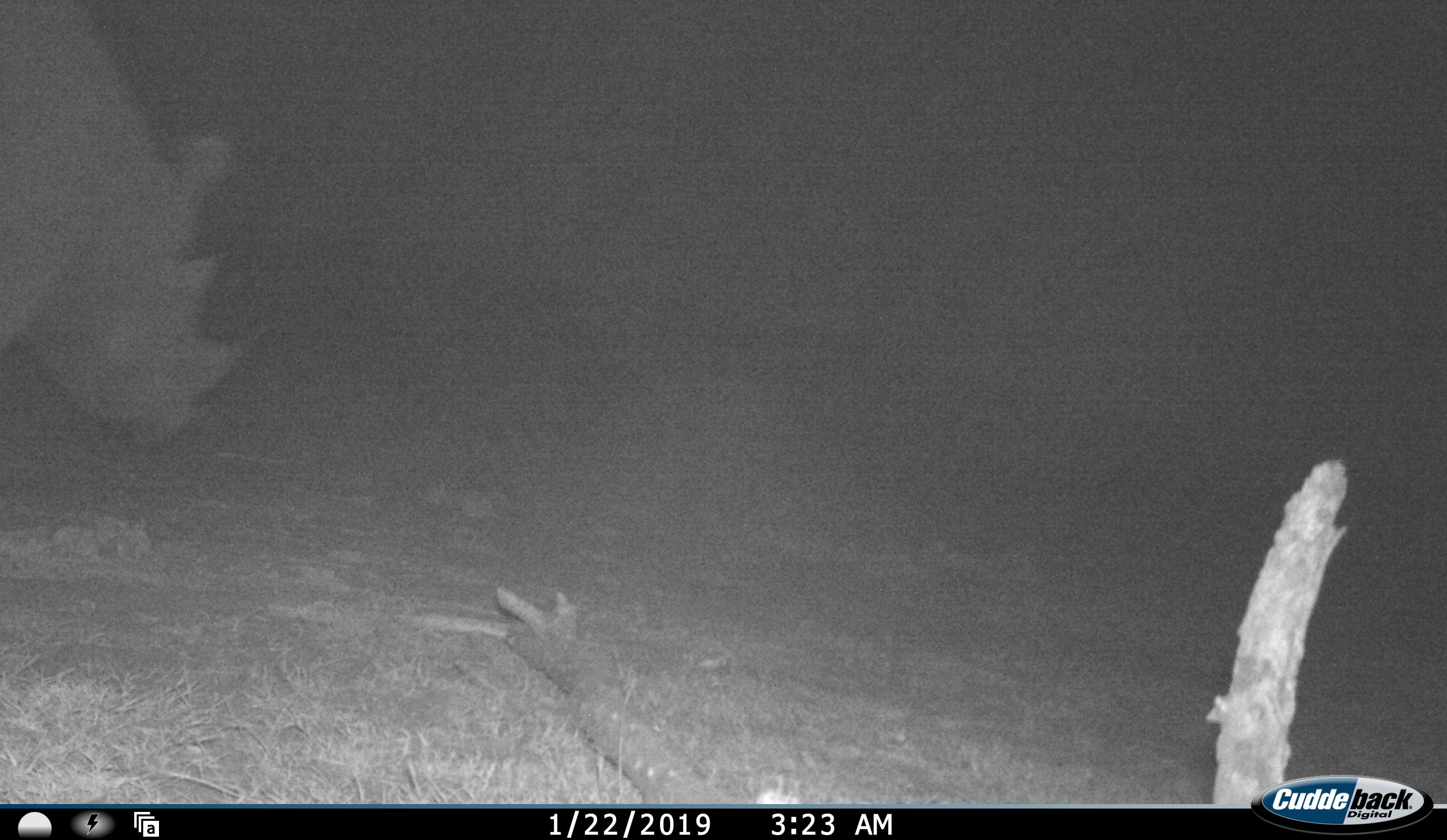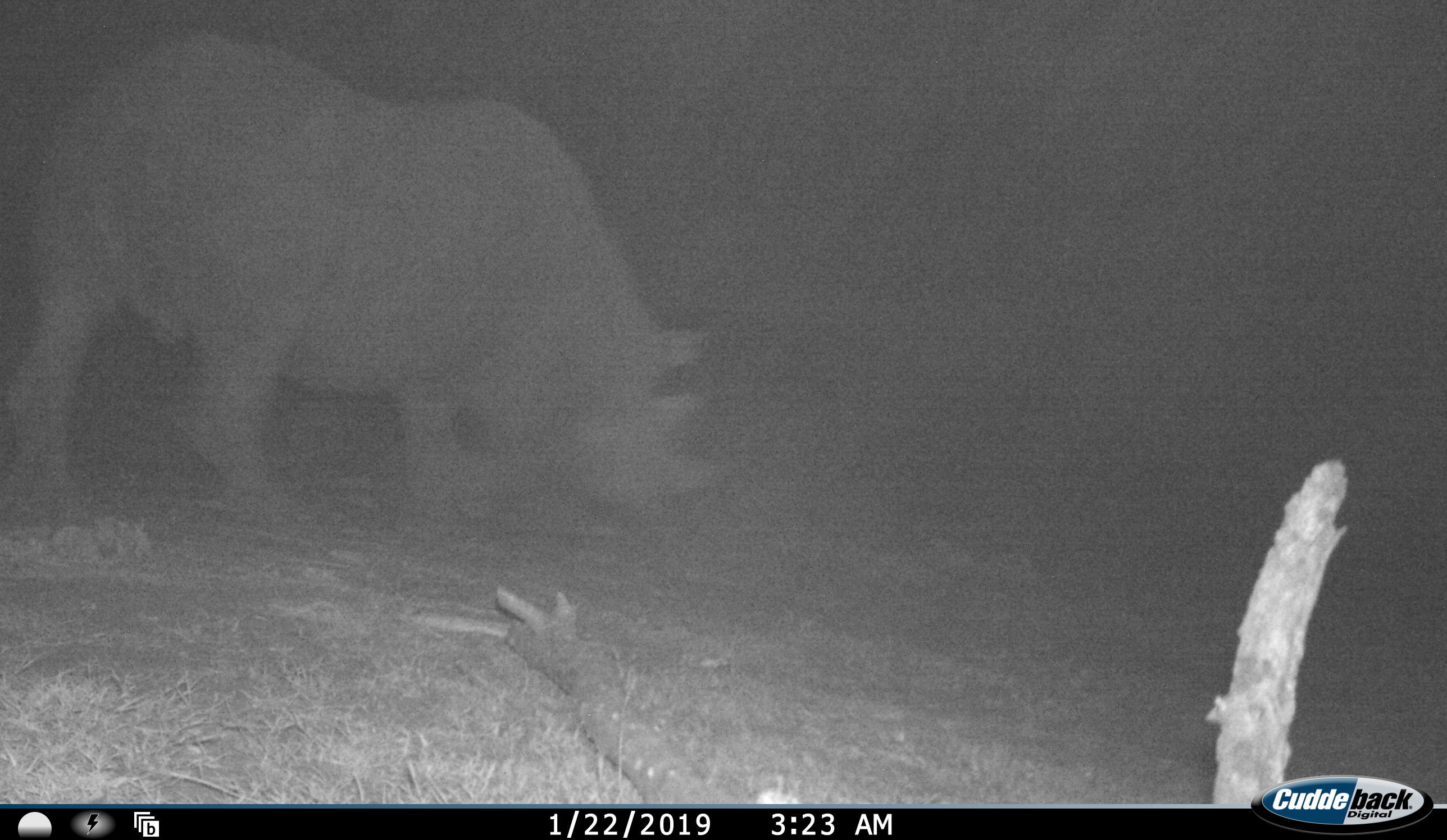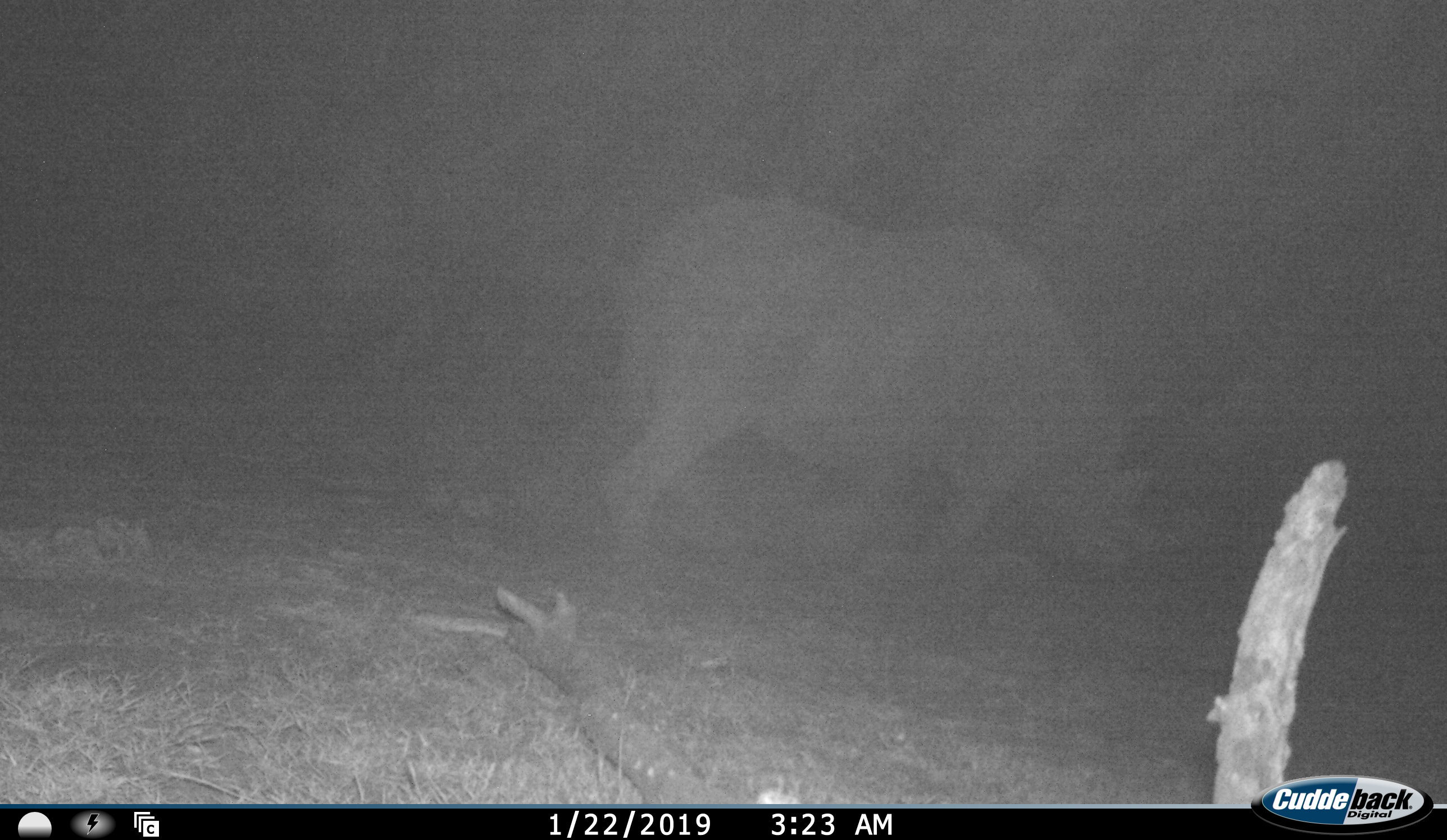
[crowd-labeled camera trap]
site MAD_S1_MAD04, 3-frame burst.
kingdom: Animalia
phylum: Chordata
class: Mammalia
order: Perissodactyla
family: Rhinocerotidae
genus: Diceros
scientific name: Diceros bicornis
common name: black rhinoceros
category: rhinocerosblack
Rhinocerosblack (black rhinoceros) (Diceros bicornis), count 1. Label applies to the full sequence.